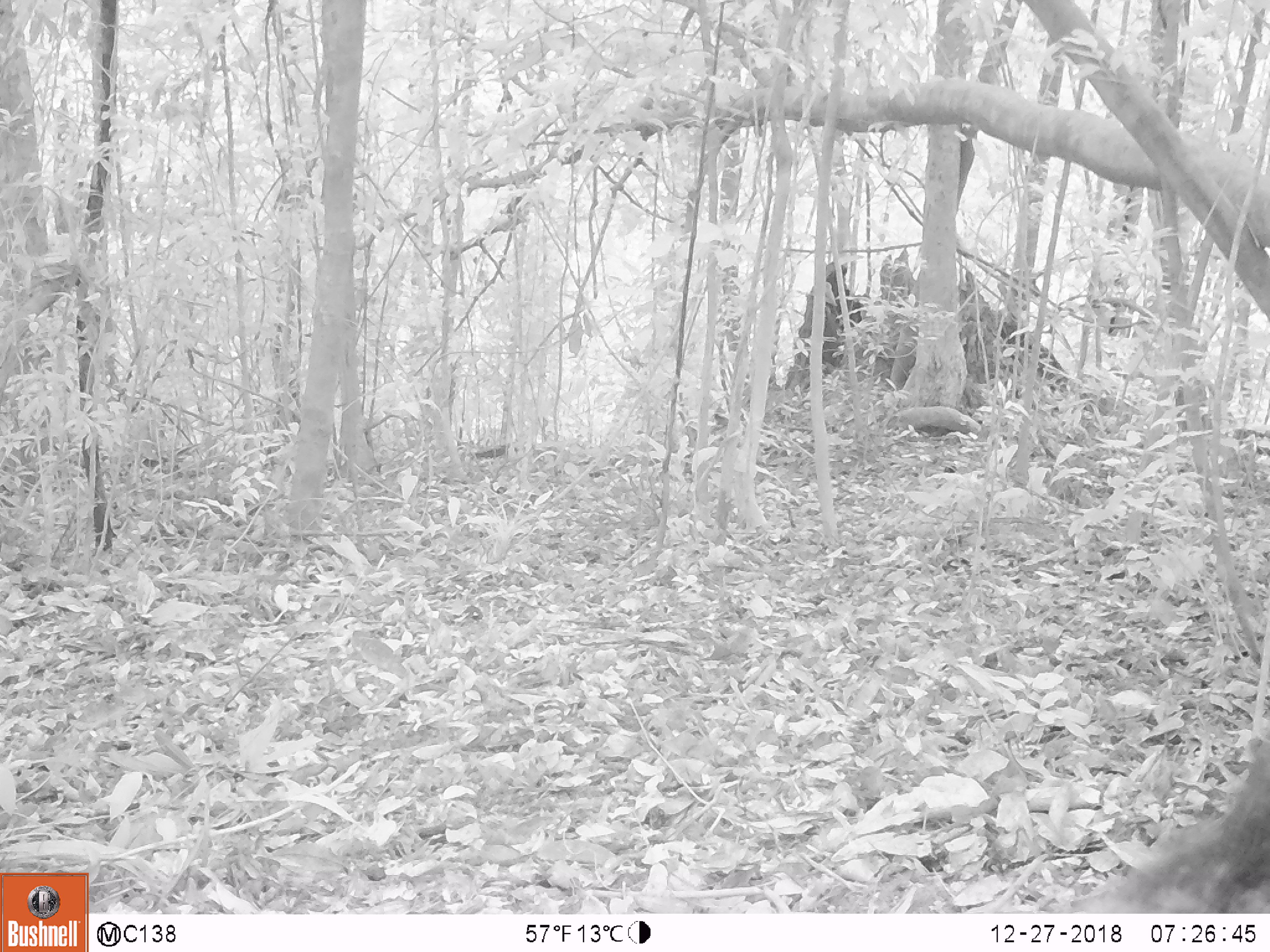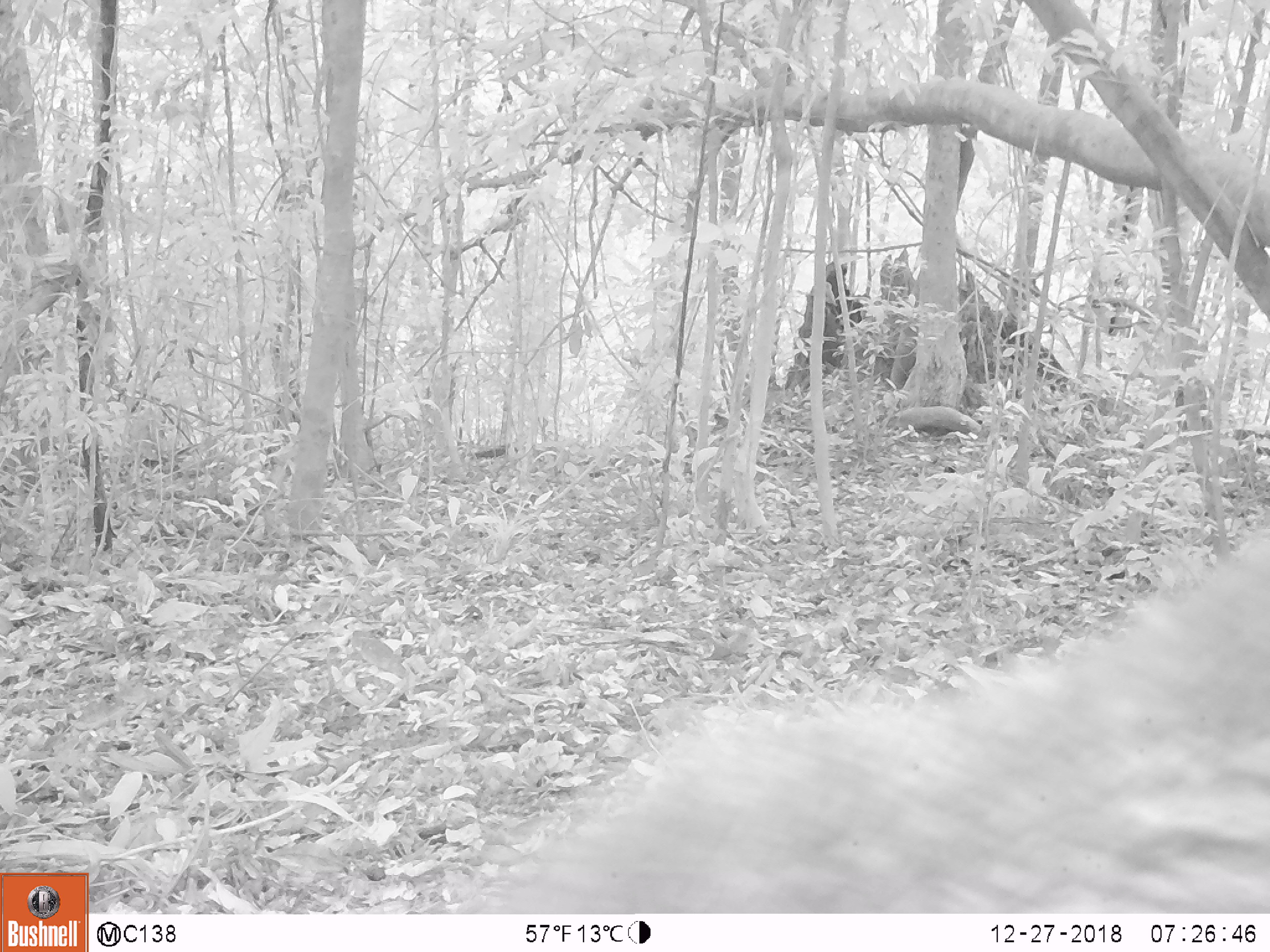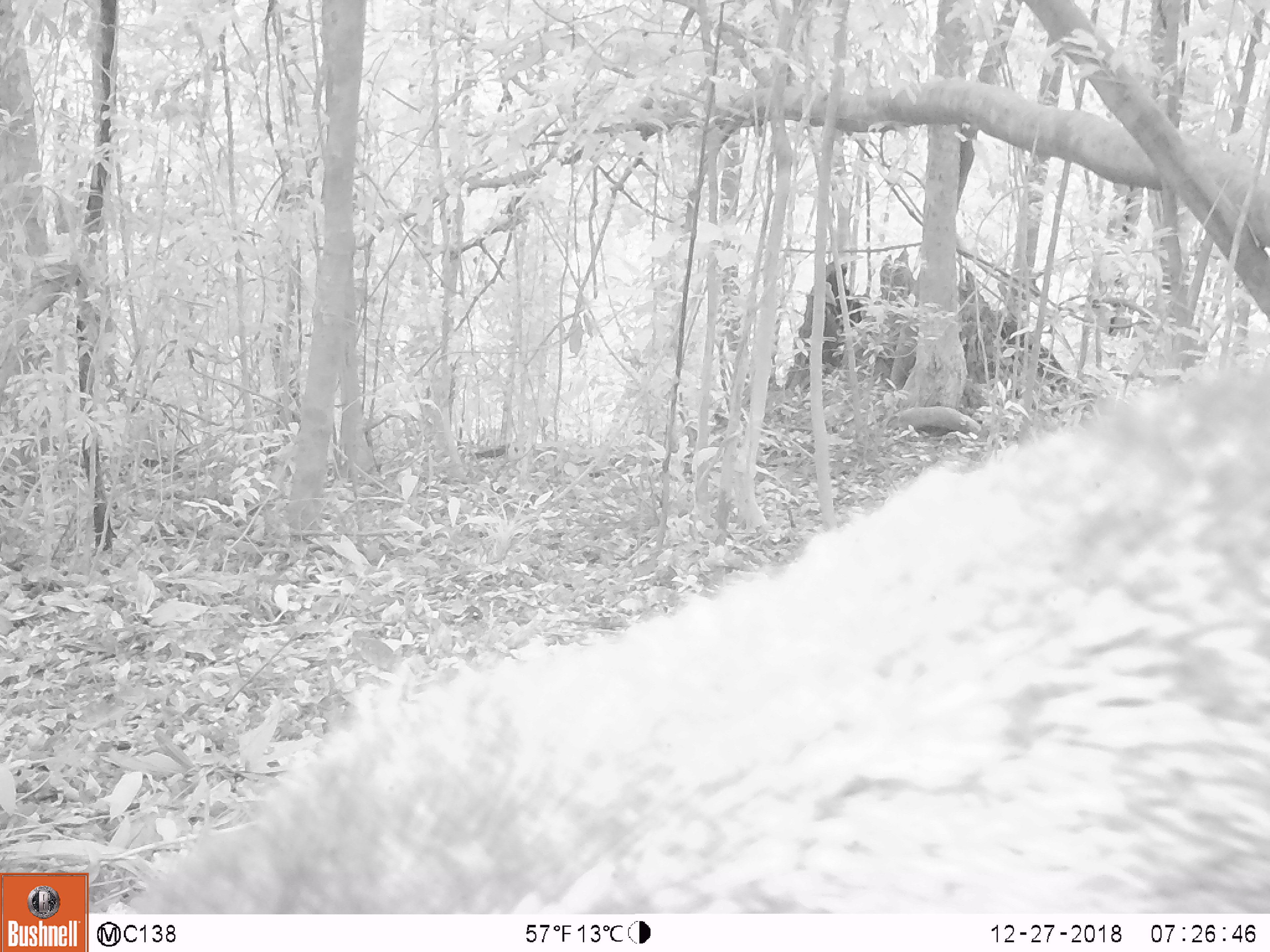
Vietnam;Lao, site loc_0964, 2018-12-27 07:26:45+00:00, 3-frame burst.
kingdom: Animalia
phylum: Chordata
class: Mammalia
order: Artiodactyla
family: Suidae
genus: Sus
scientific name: Sus scrofa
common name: eurasian wild pig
Eurasian wild pig (Sus scrofa). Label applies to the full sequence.